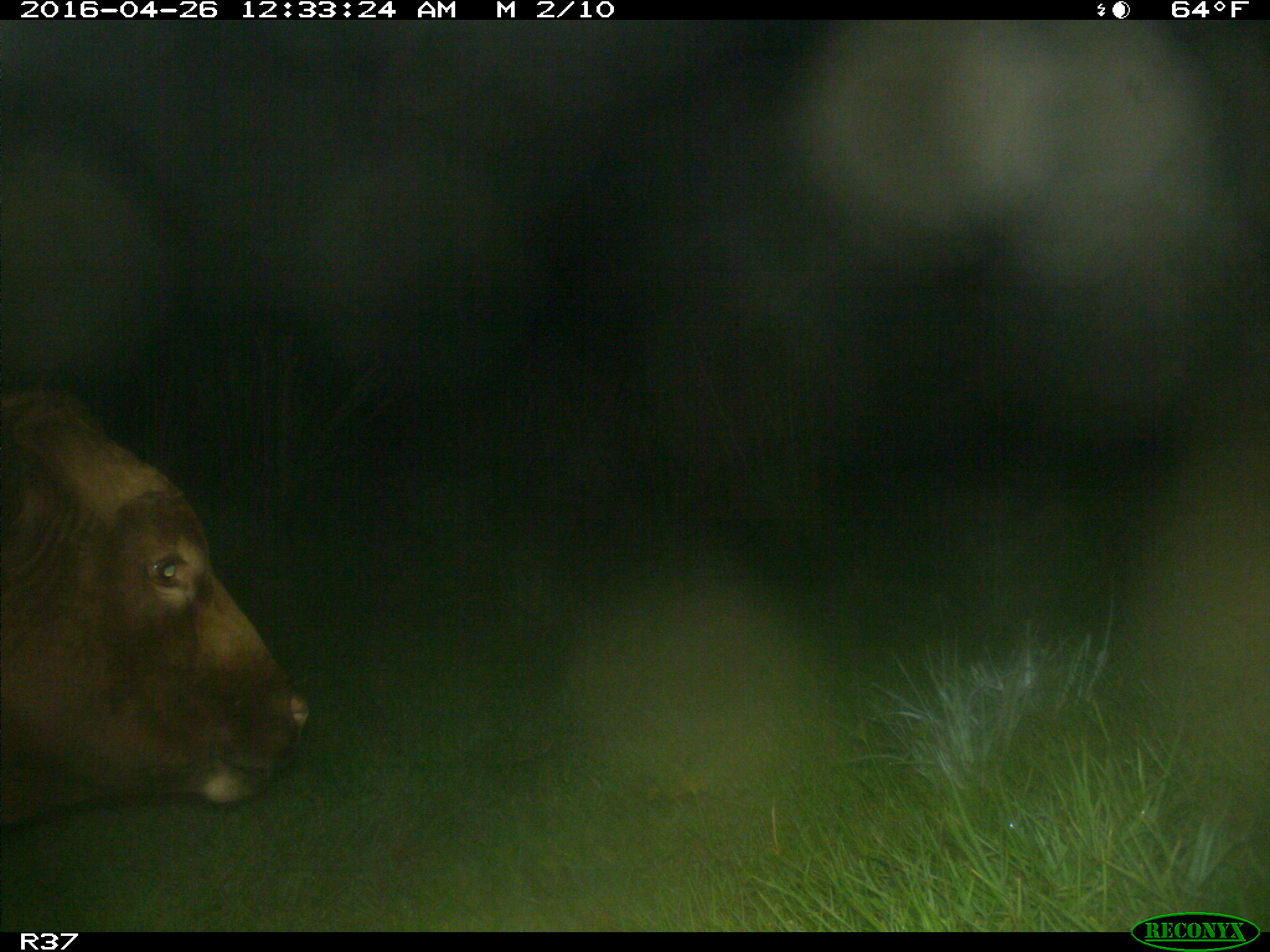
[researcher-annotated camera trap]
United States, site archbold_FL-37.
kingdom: Animalia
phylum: Chordata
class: Mammalia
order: Artiodactyla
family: Bovidae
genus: Bos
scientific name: Bos taurus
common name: domestic cow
Bos taurus (domestic cow).